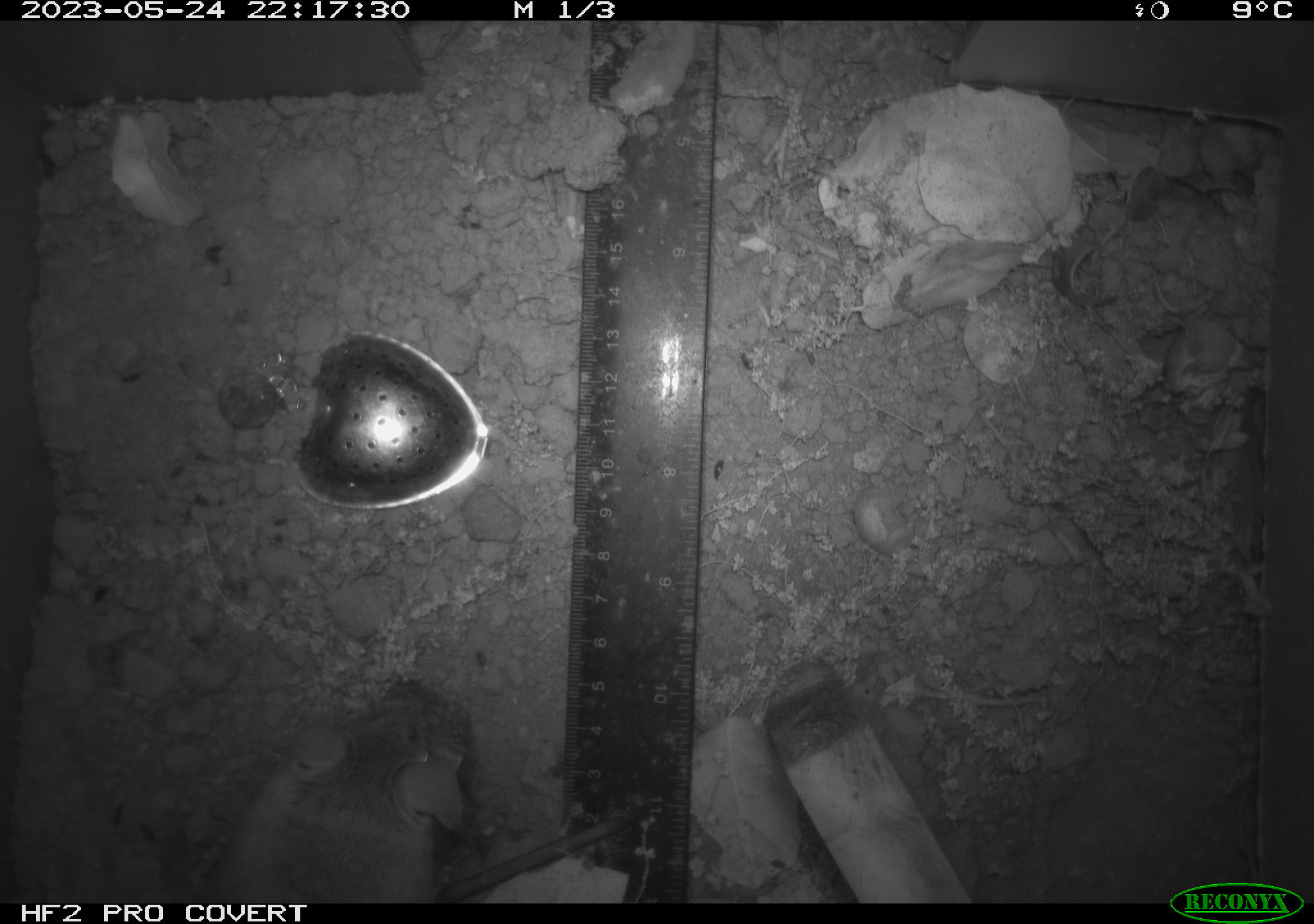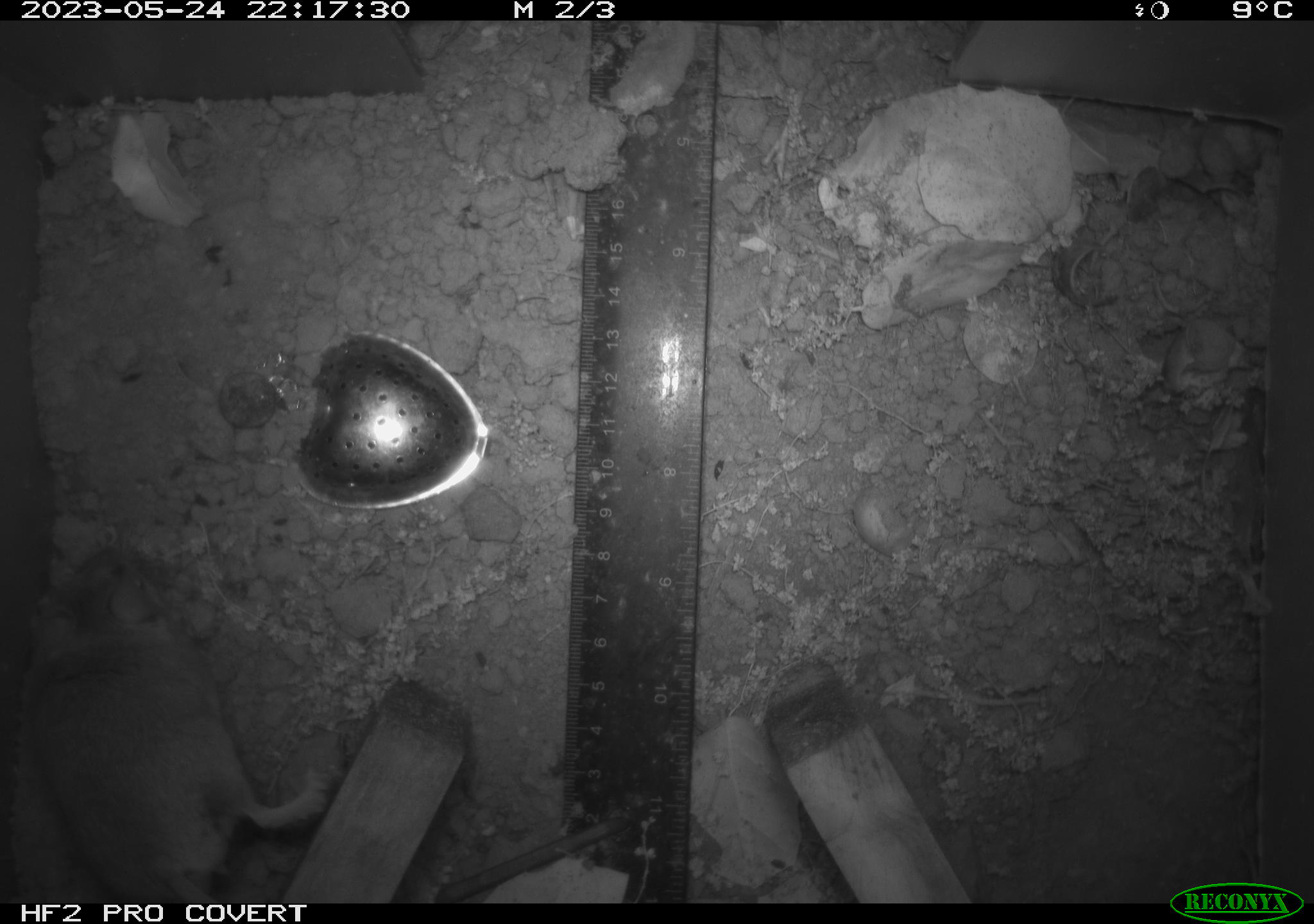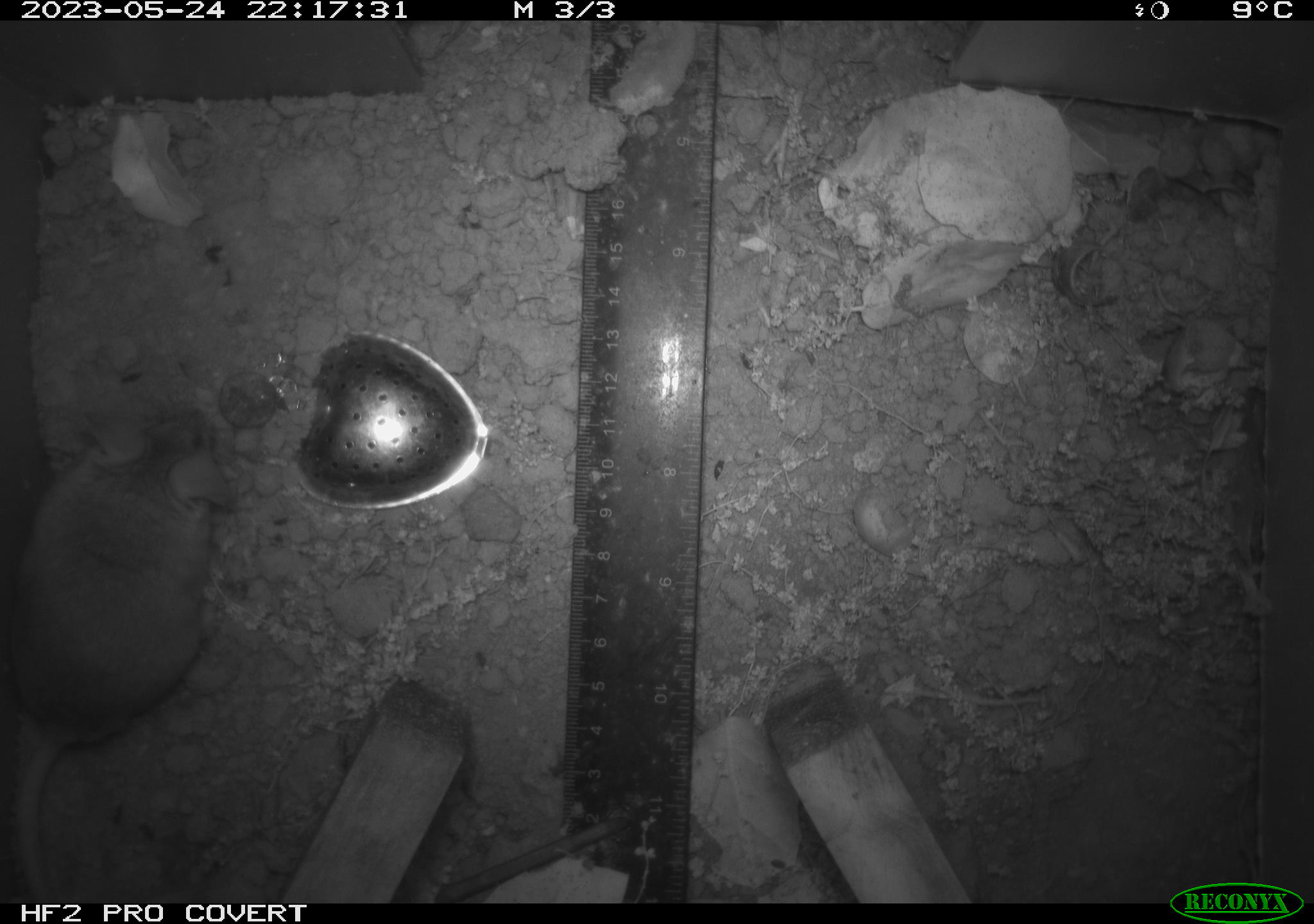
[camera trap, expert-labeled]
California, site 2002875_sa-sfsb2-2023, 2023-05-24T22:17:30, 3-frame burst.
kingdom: Animalia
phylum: Chordata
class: Mammalia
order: Rodentia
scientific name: Rodentia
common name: mouse species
Mouse species (Rodentia).